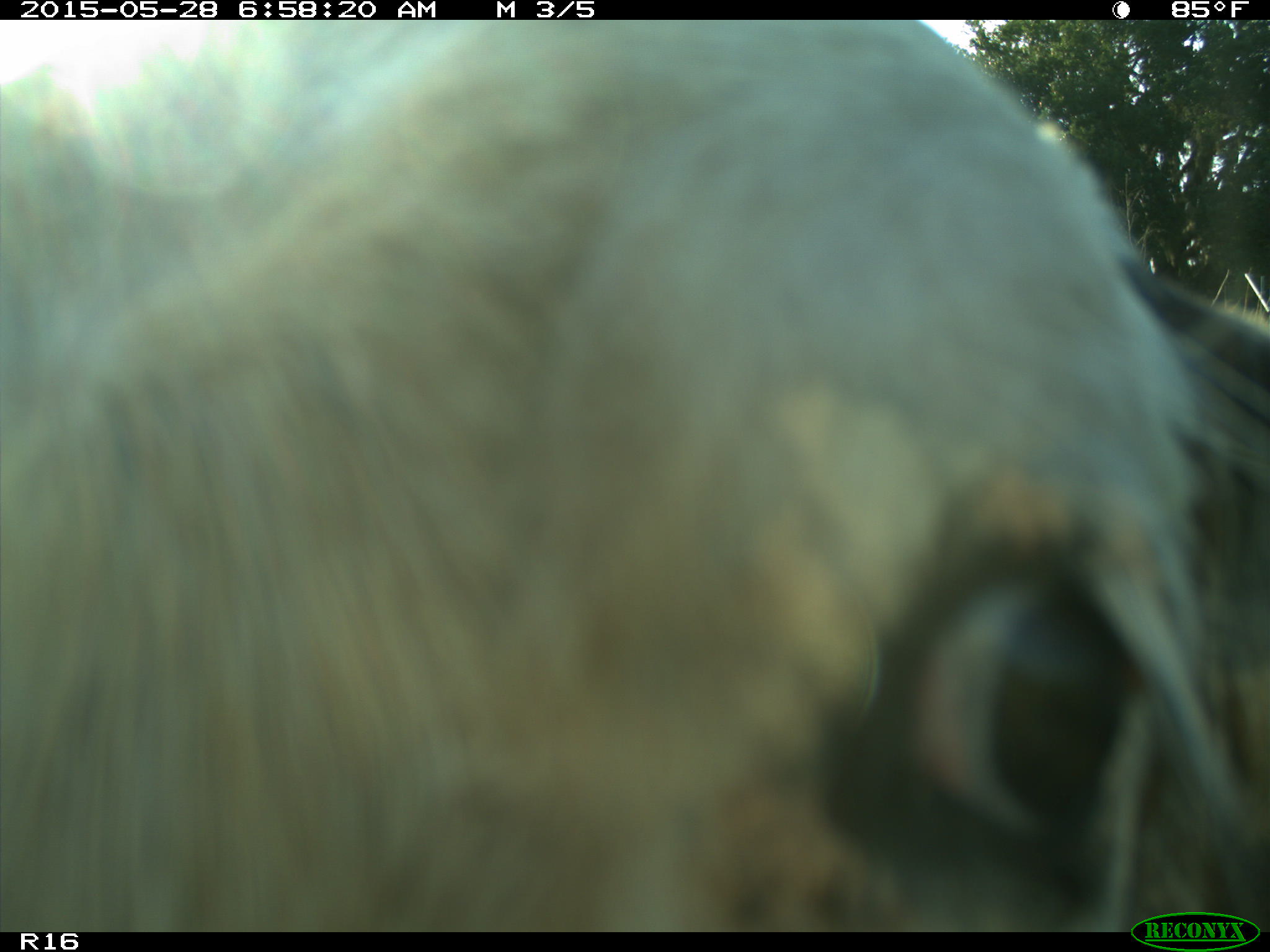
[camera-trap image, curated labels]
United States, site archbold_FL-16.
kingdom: Animalia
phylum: Chordata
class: Mammalia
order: Artiodactyla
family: Bovidae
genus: Bos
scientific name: Bos taurus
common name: domestic cow